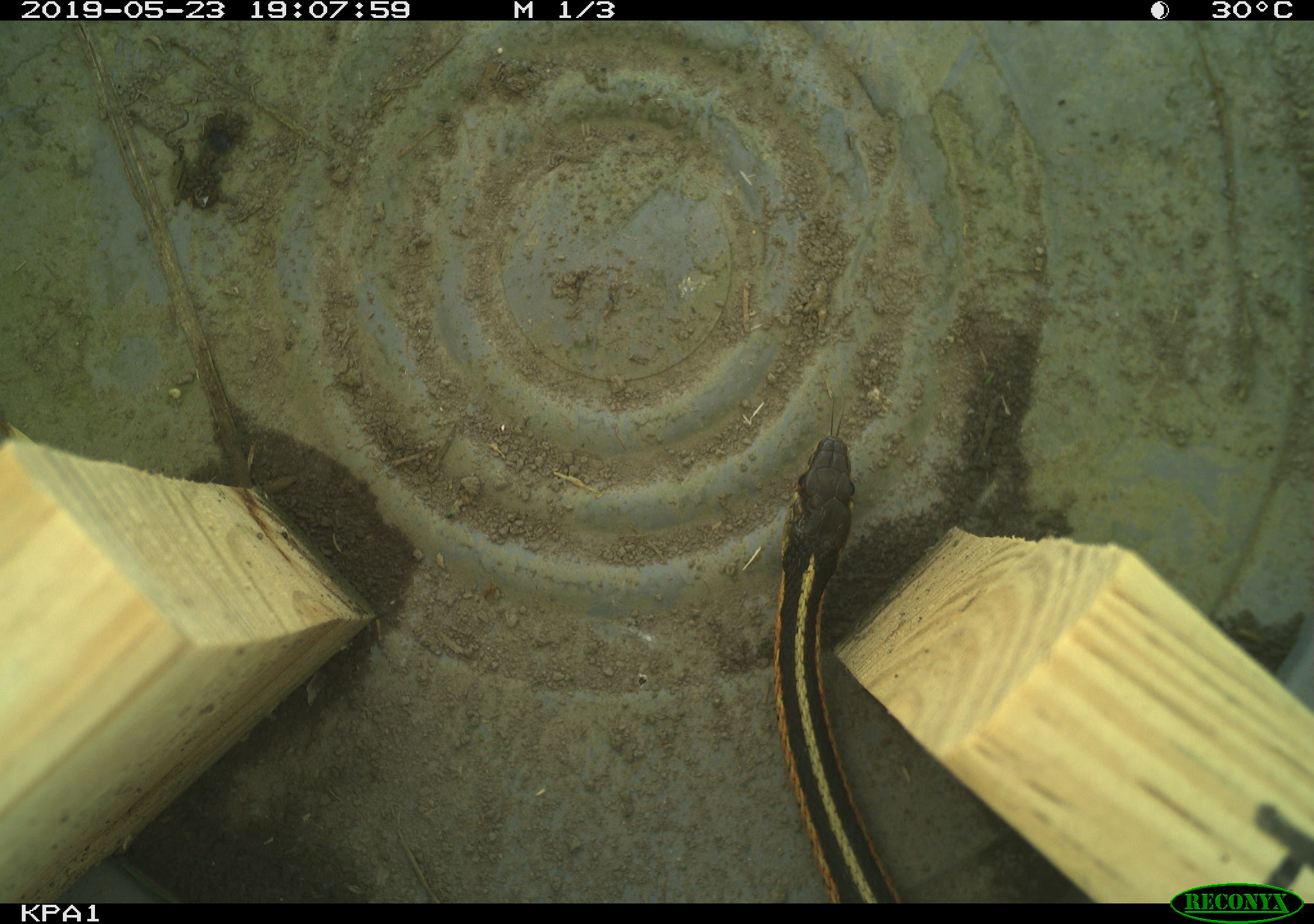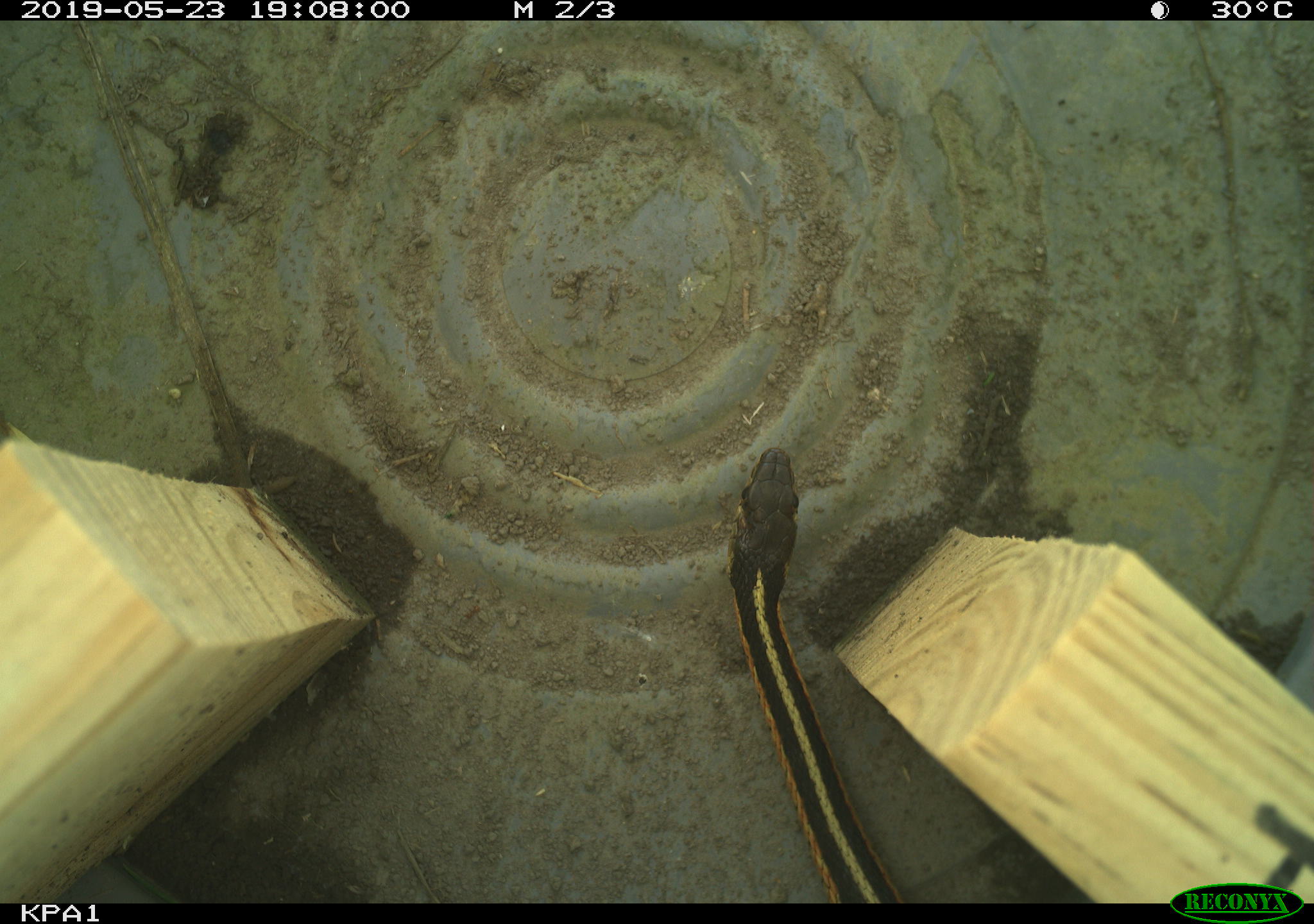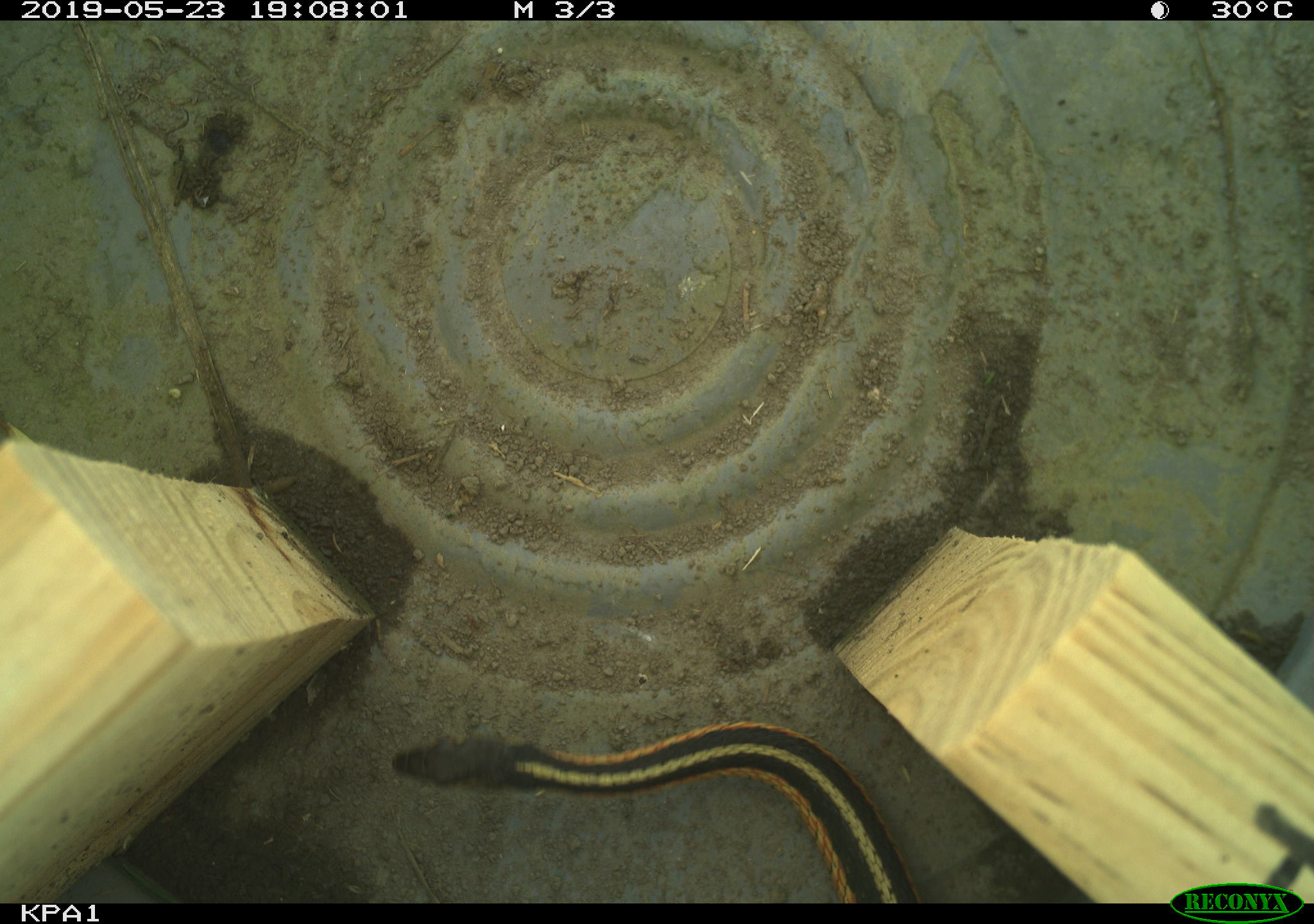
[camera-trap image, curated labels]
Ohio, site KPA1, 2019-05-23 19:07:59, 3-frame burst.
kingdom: Animalia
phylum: Chordata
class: Reptilia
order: Squamata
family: Colubridae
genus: Thamnophis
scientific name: Thamnophis sirtalis sirtalis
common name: eastern gartersnake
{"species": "eastern gartersnake (Thamnophis sirtalis sirtalis)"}